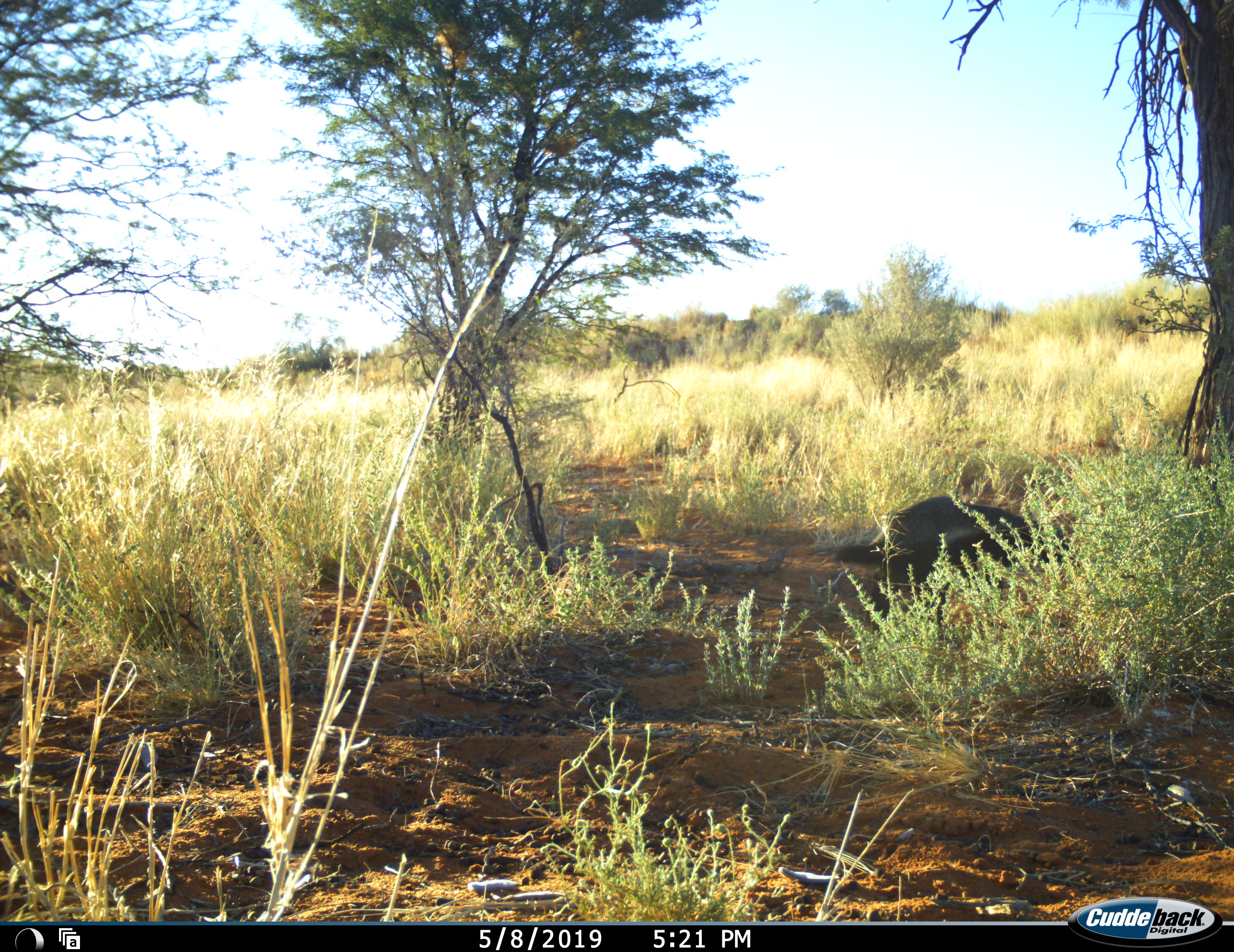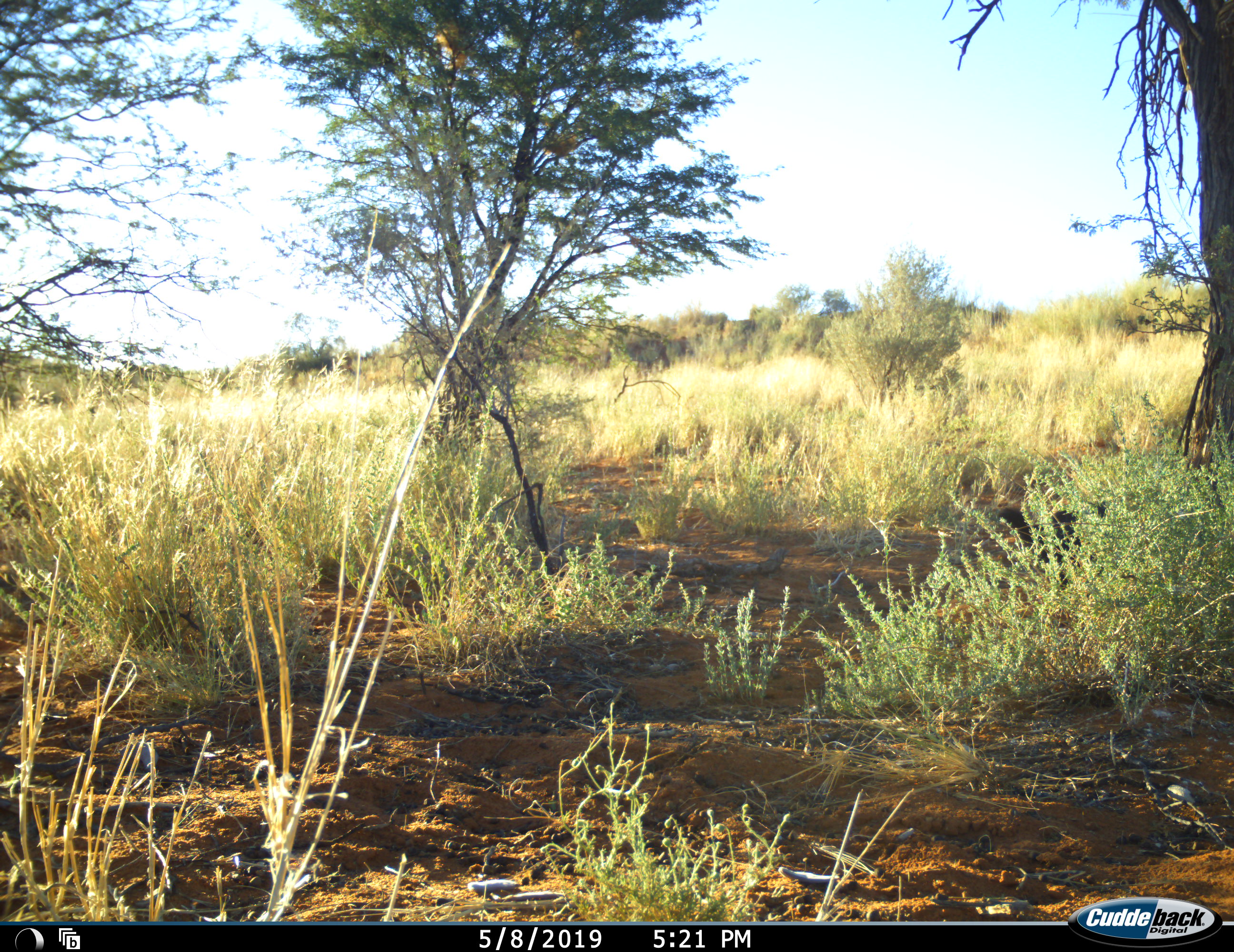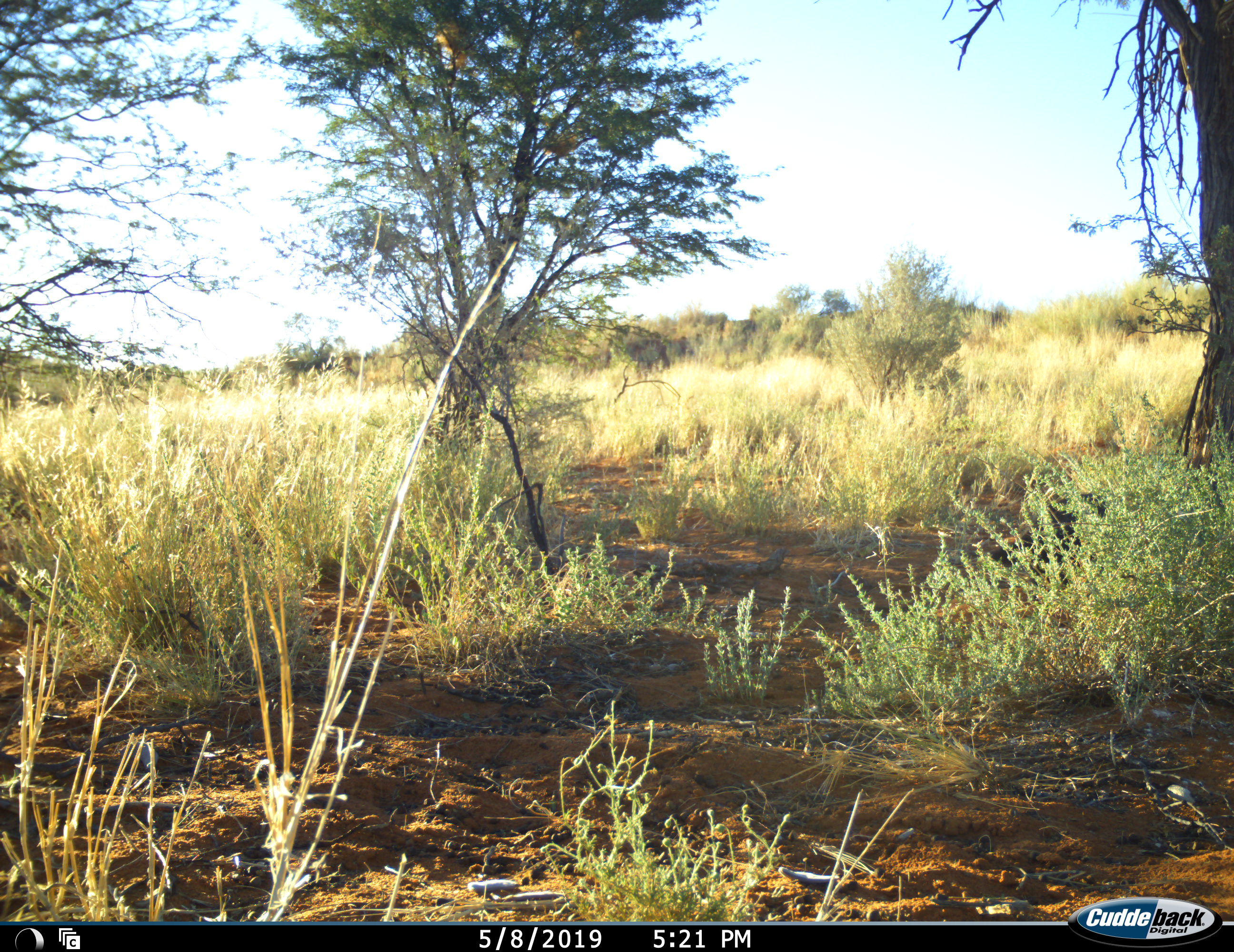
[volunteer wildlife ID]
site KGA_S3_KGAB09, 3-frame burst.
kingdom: Animalia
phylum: Chordata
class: Mammalia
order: Carnivora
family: Mustelidae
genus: Mellivora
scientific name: Mellivora capensis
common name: honey badger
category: honeybadger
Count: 1.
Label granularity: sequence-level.